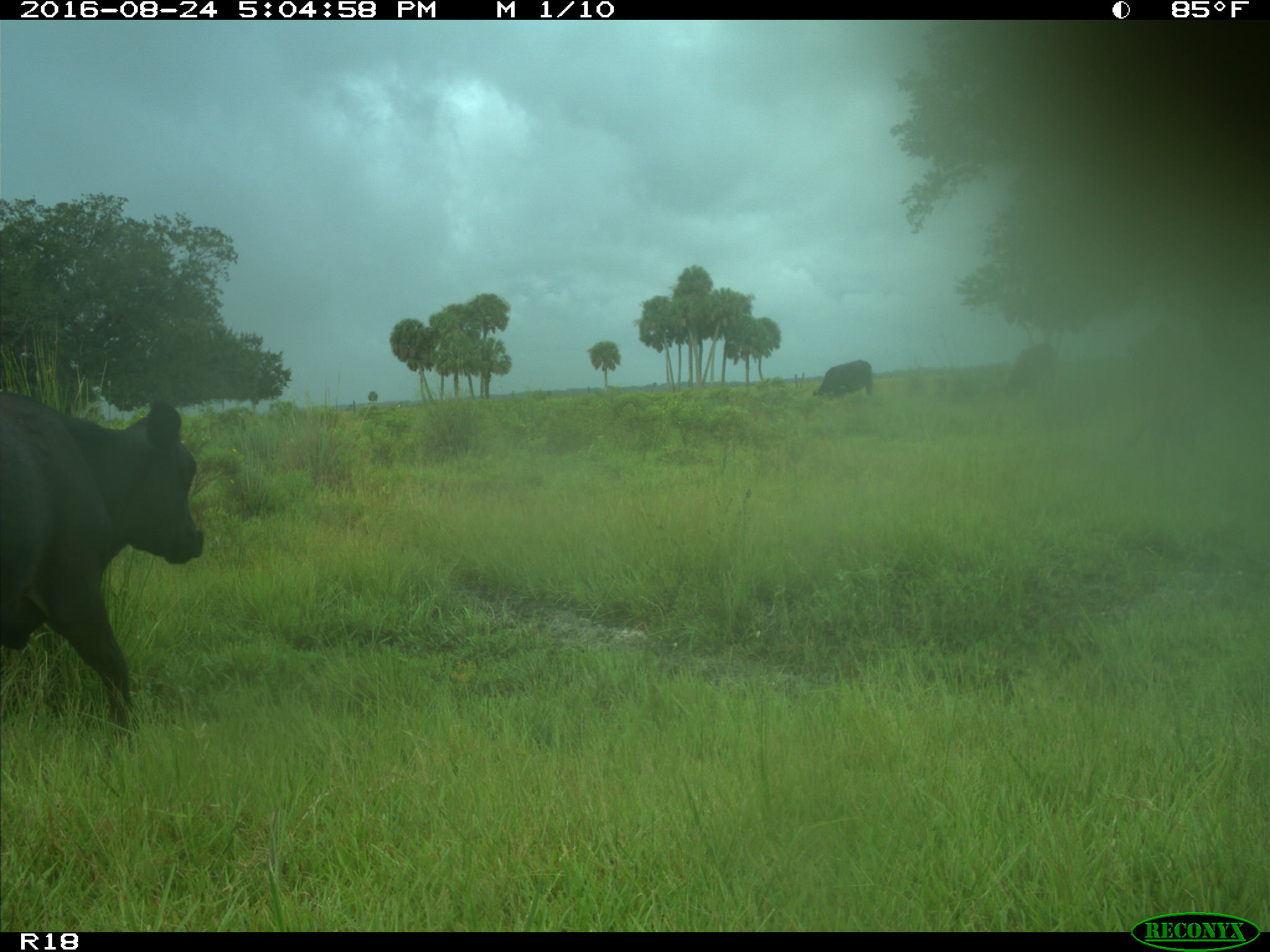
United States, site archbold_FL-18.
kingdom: Animalia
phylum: Chordata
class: Mammalia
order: Artiodactyla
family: Bovidae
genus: Bos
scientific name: Bos taurus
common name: domestic cow